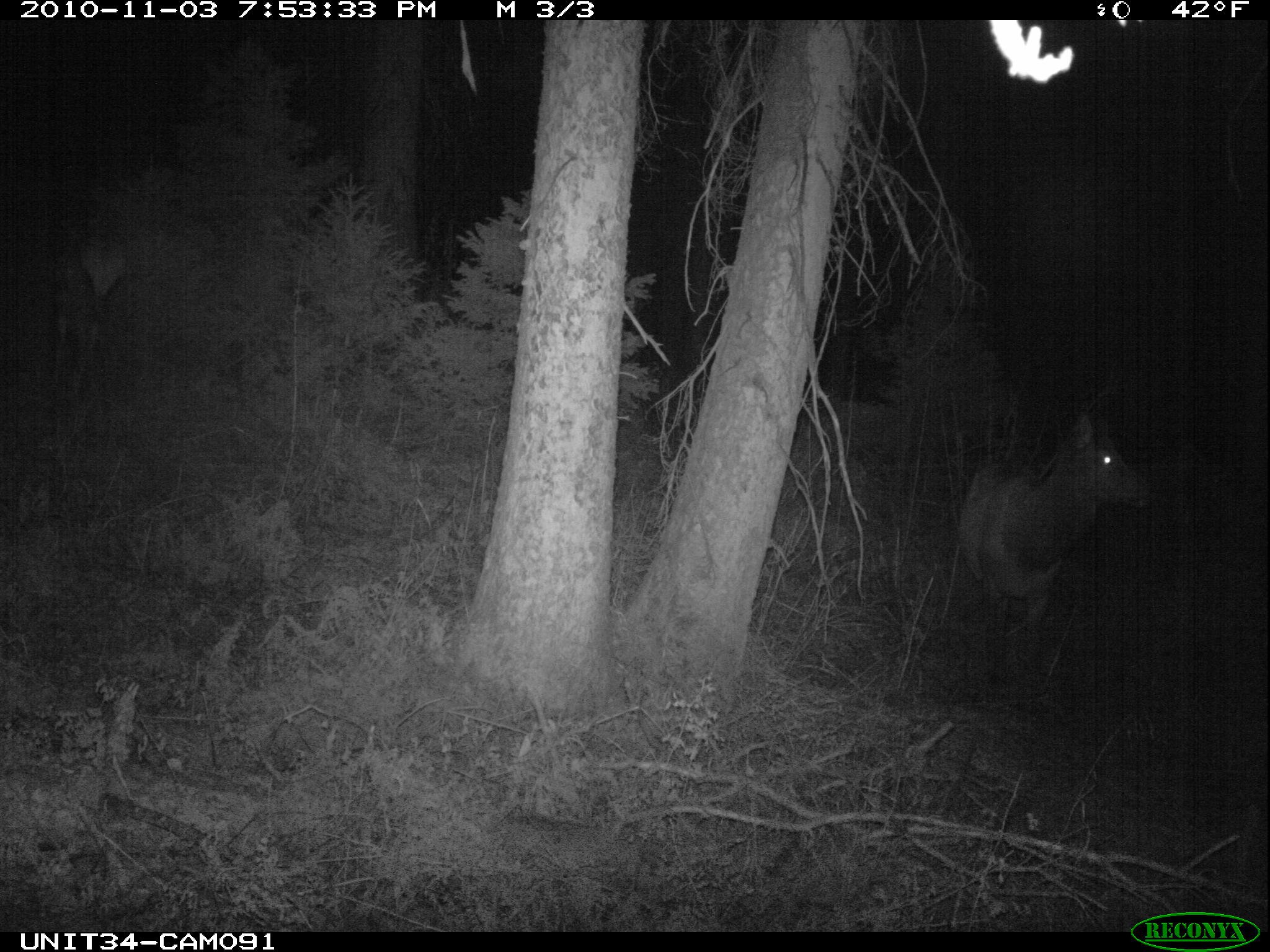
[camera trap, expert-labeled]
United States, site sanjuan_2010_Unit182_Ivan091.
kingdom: Animalia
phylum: Chordata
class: Mammalia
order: Artiodactyla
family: Cervidae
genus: Cervus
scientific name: Cervus elaphus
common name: red deer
Cervus elaphus (red deer).